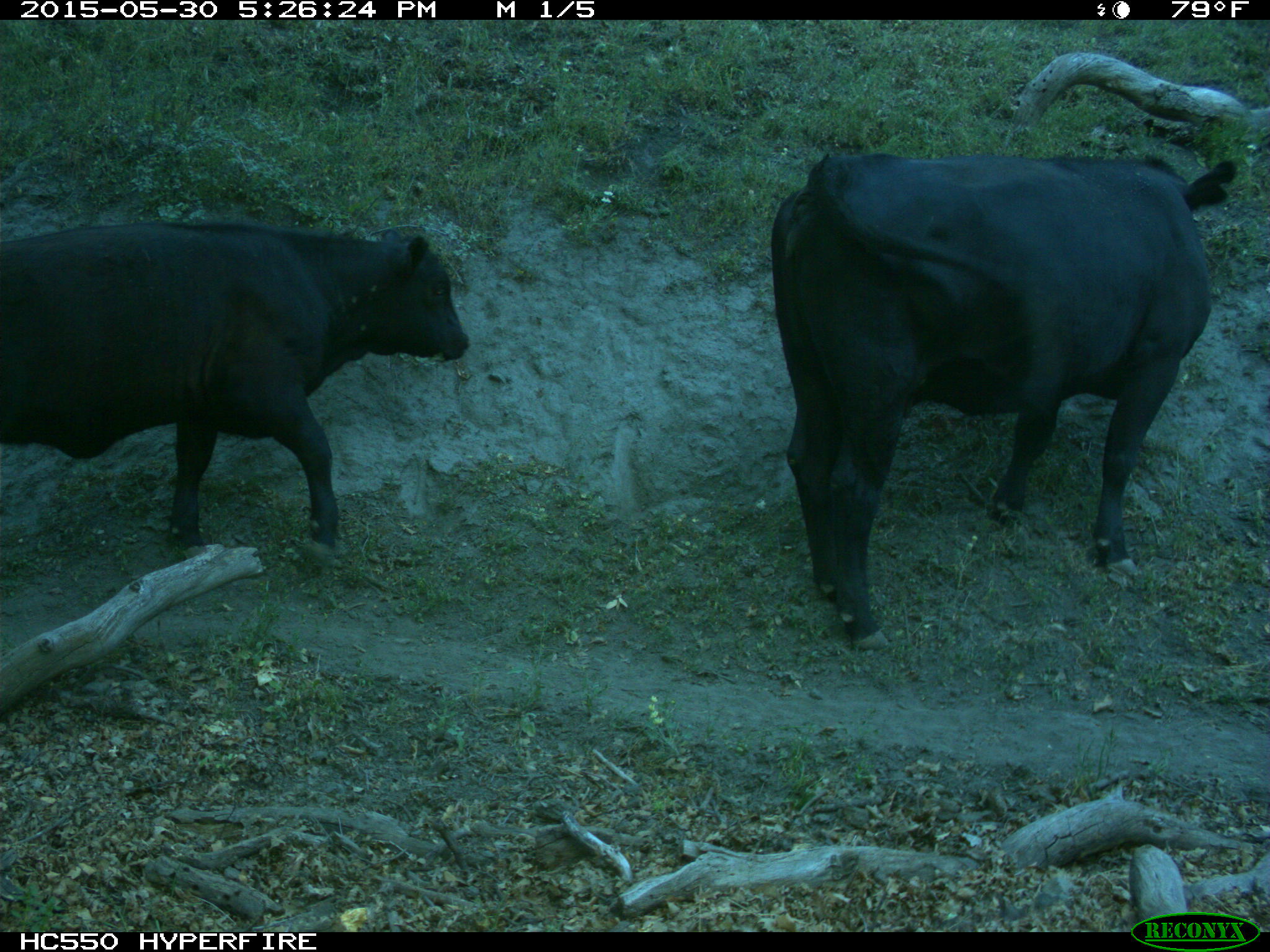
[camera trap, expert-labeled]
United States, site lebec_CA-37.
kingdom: Animalia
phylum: Chordata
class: Mammalia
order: Artiodactyla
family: Bovidae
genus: Bos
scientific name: Bos taurus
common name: domestic cow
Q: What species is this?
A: Bos taurus (domestic cow).